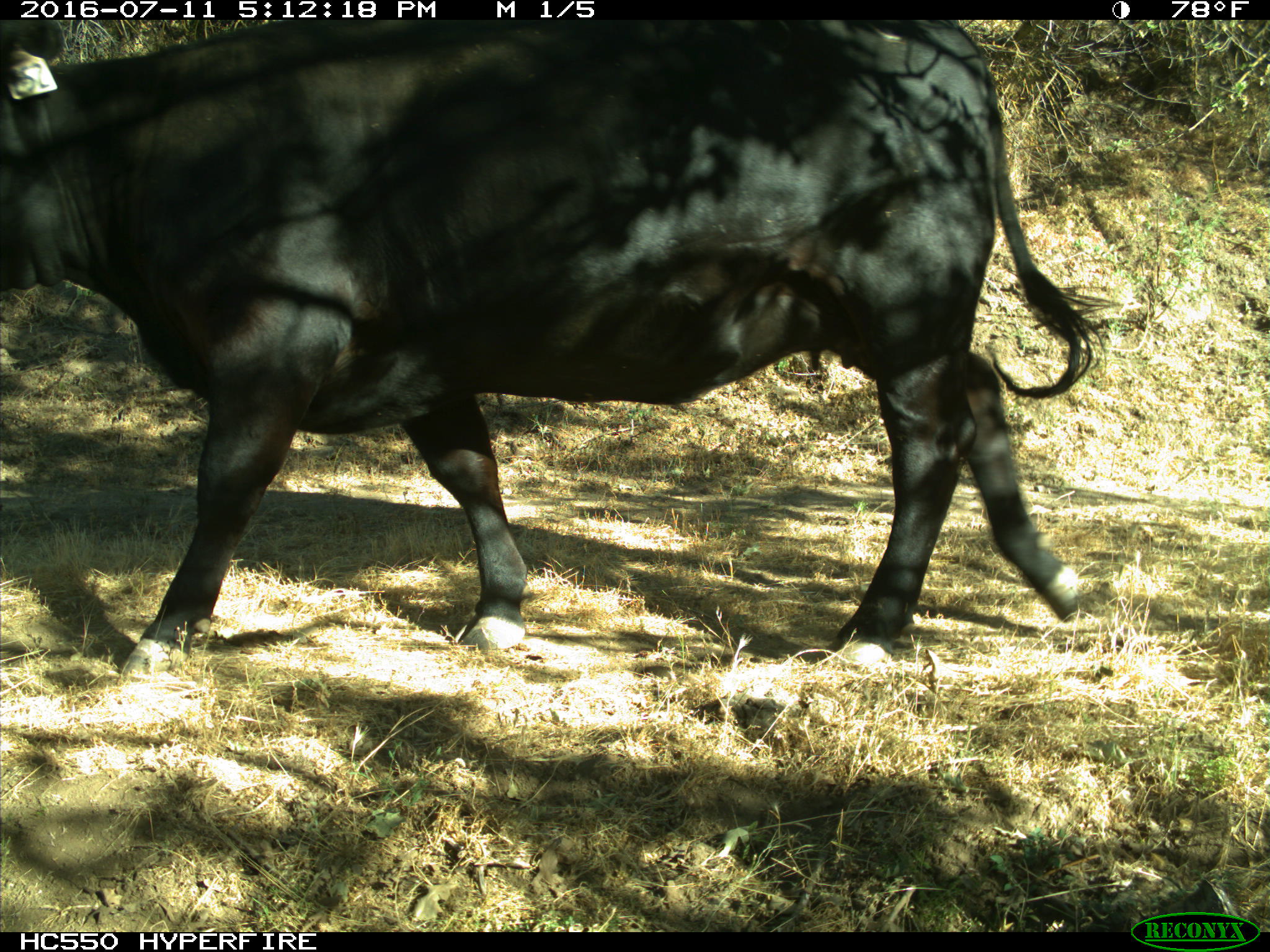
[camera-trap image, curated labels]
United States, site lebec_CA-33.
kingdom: Animalia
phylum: Chordata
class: Mammalia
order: Artiodactyla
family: Bovidae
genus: Bos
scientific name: Bos taurus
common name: domestic cow